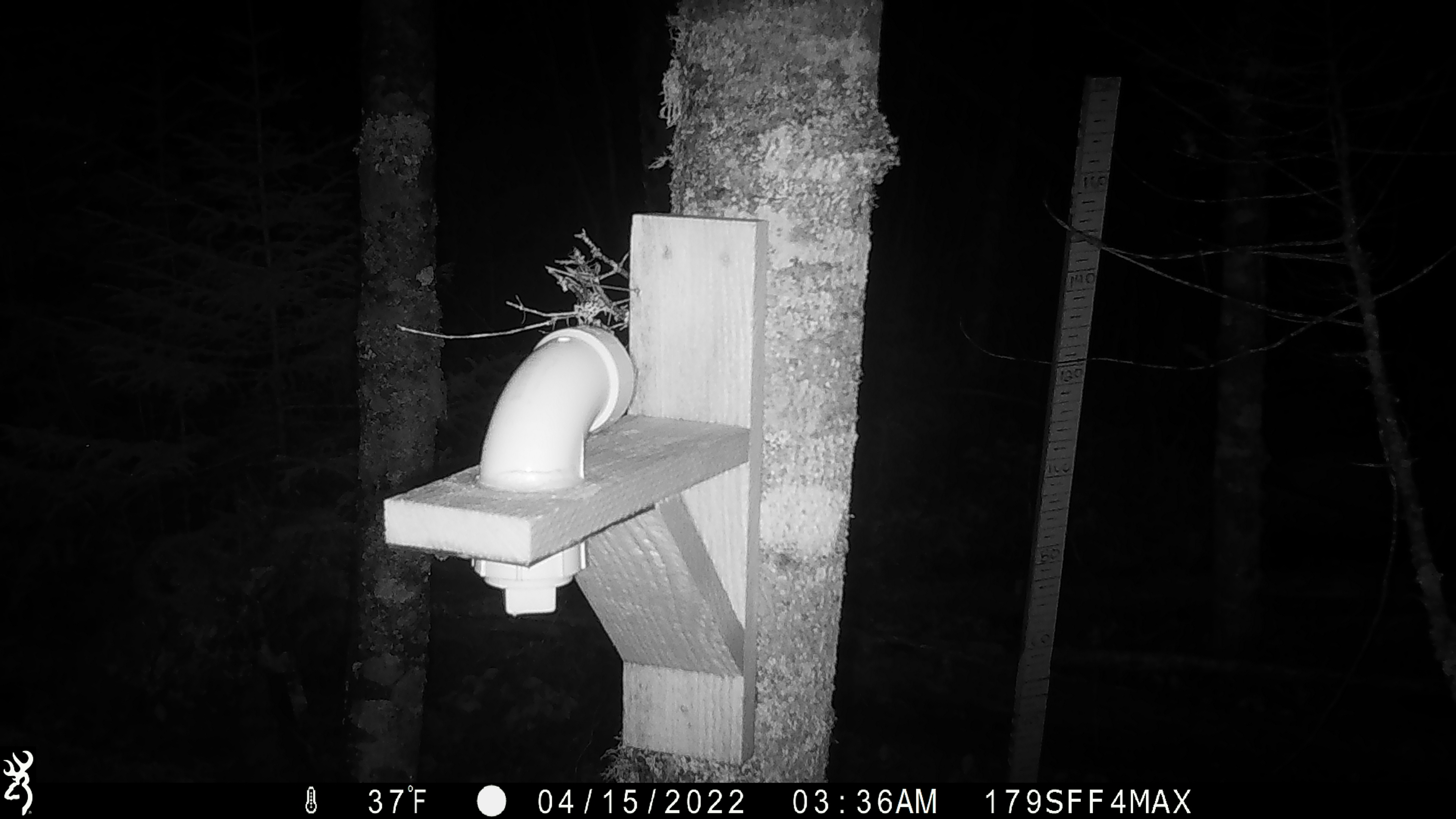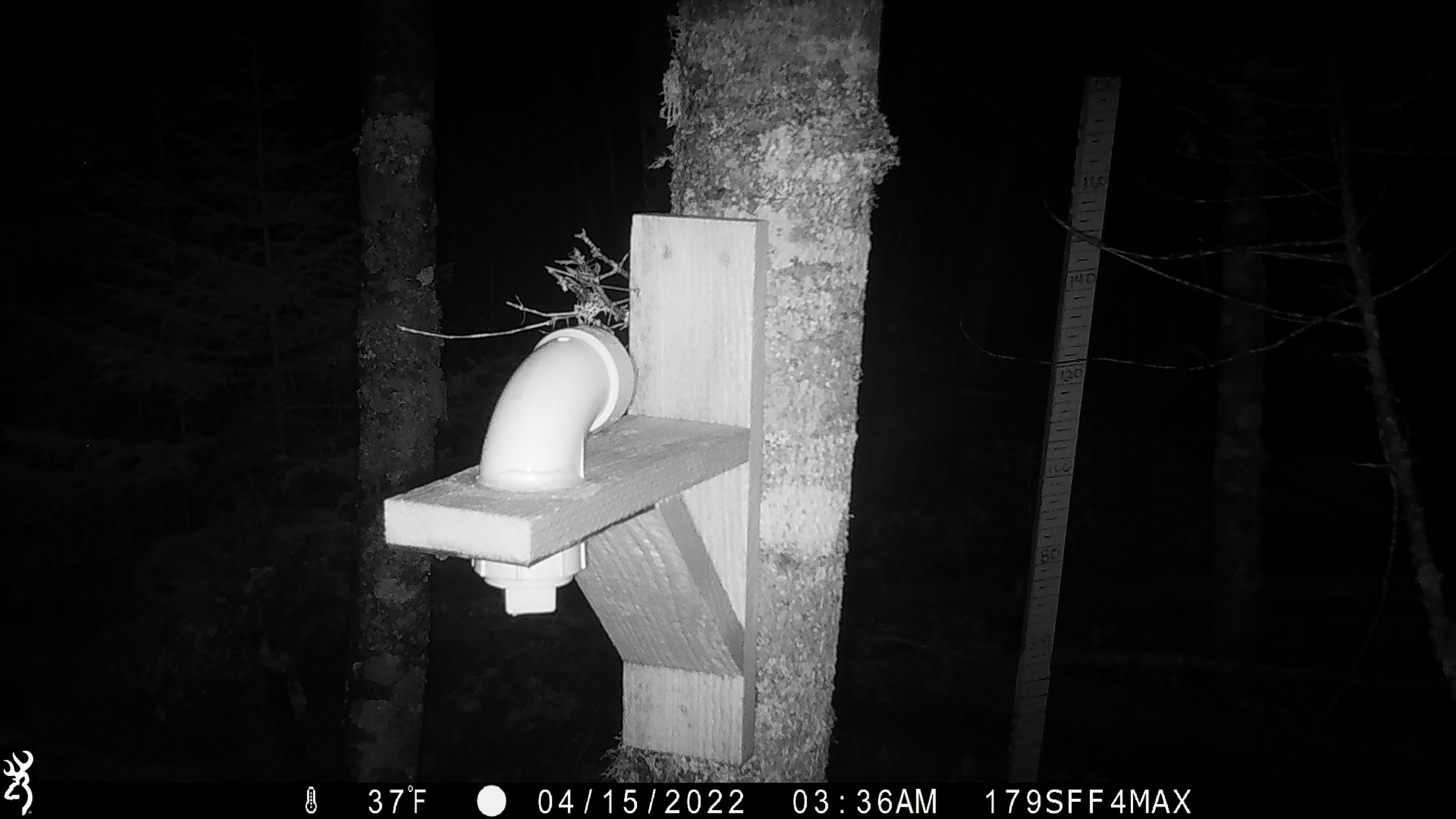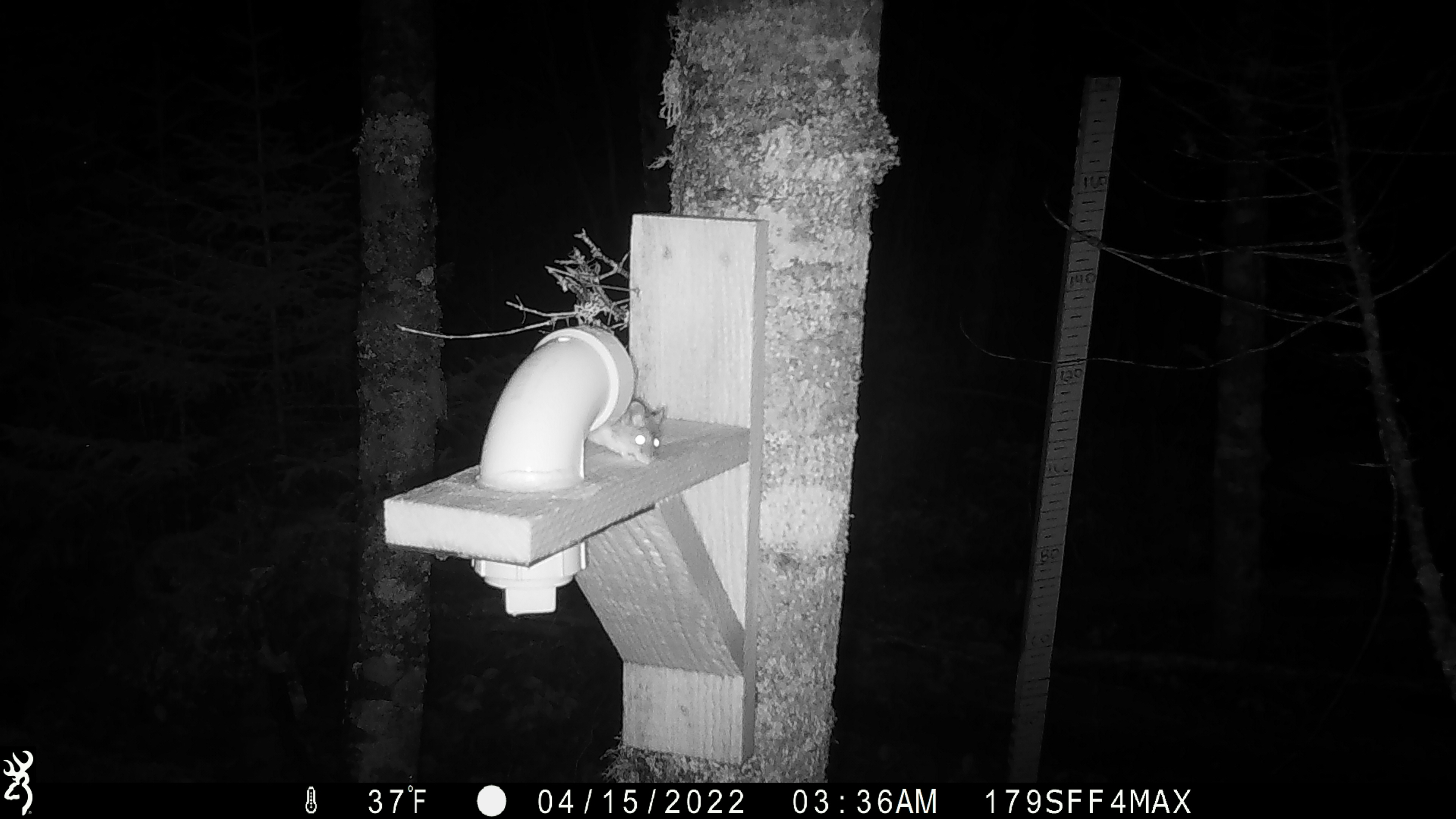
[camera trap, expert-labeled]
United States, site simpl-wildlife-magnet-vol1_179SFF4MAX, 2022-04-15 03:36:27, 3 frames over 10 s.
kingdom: Animalia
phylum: Chordata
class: Mammalia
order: Rodentia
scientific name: Rodentia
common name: mouse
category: mouse sp.